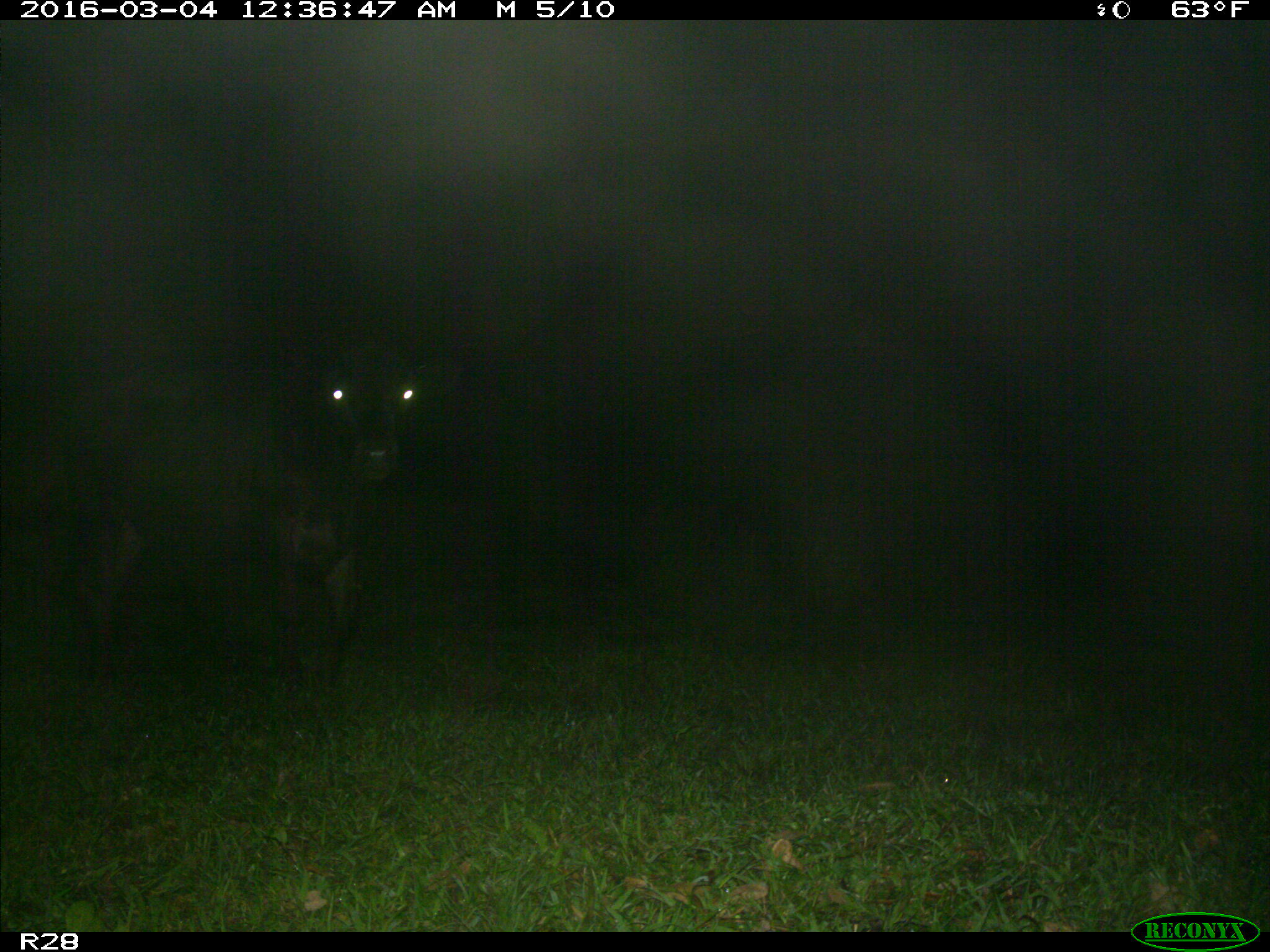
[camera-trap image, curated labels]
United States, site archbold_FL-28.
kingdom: Animalia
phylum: Chordata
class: Mammalia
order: Artiodactyla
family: Bovidae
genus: Bos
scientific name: Bos taurus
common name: domestic cow